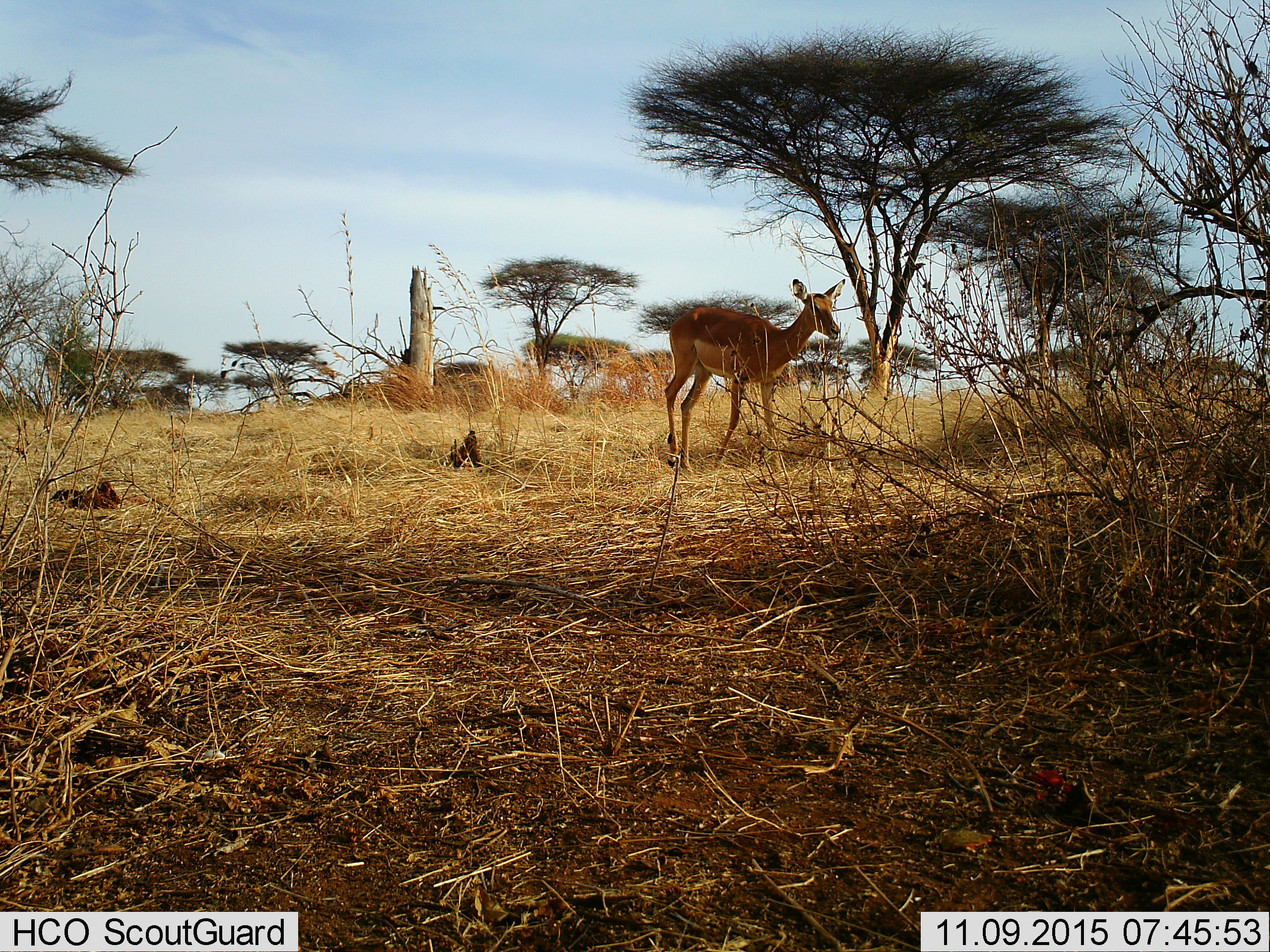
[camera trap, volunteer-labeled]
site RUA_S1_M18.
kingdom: Animalia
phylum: Chordata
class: Mammalia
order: Artiodactyla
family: Bovidae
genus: Aepyceros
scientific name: Aepyceros melampus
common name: impala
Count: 1.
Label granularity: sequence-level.